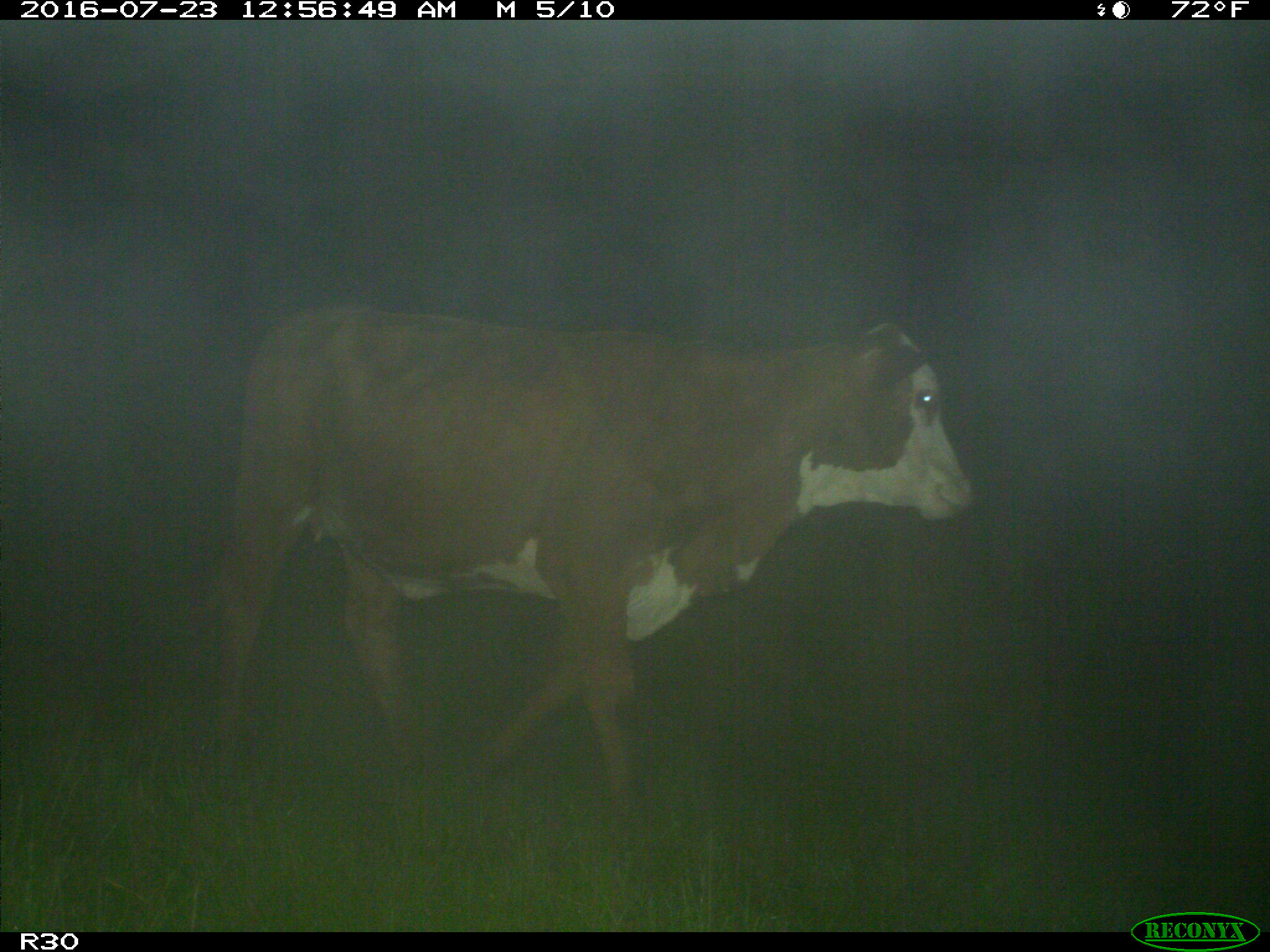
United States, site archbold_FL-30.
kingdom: Animalia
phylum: Chordata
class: Mammalia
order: Artiodactyla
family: Bovidae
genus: Bos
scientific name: Bos taurus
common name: domestic cow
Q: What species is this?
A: Bos taurus (domestic cow).